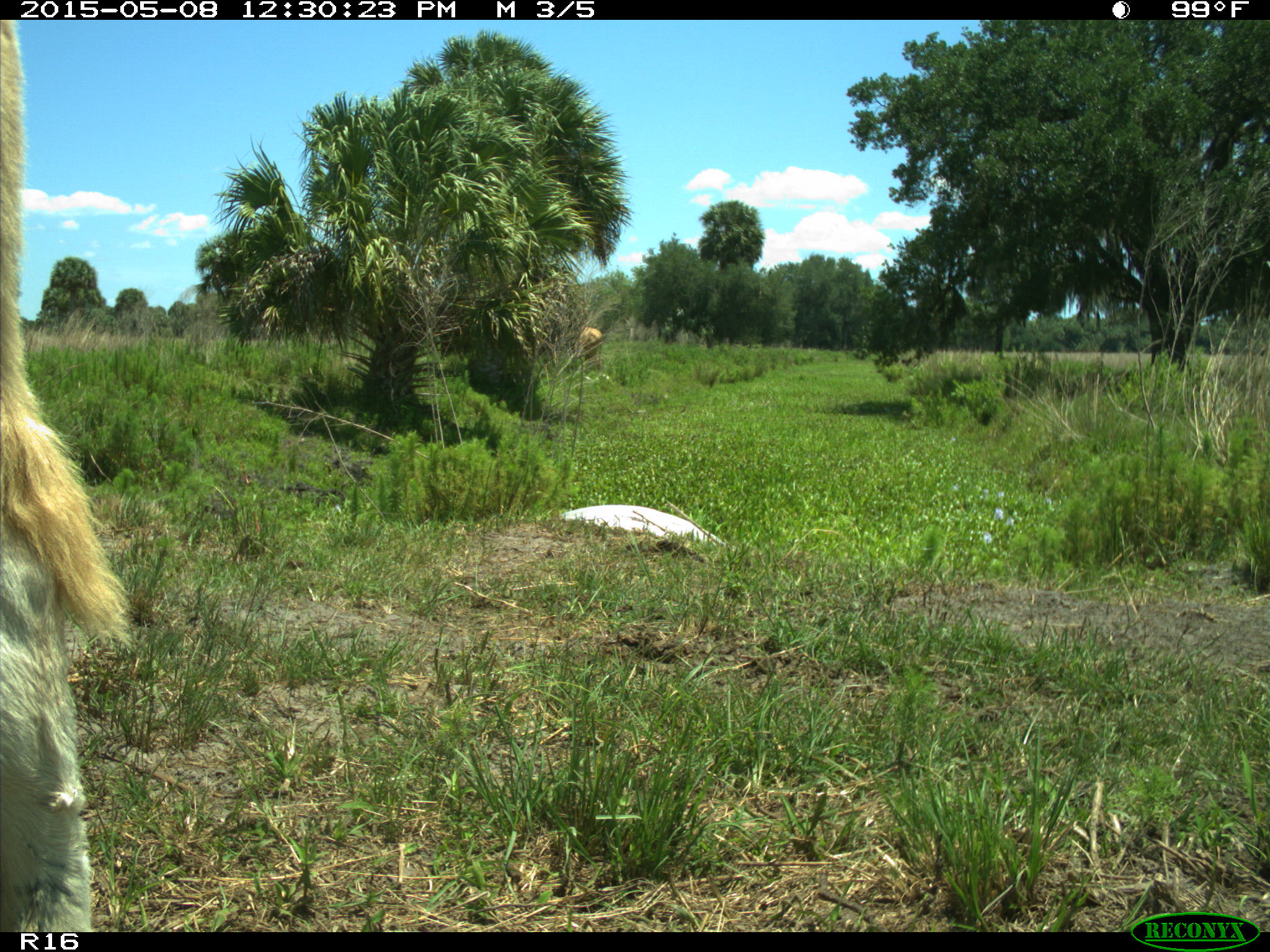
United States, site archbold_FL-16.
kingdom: Animalia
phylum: Chordata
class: Mammalia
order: Artiodactyla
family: Bovidae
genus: Bos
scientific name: Bos taurus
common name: domestic cow